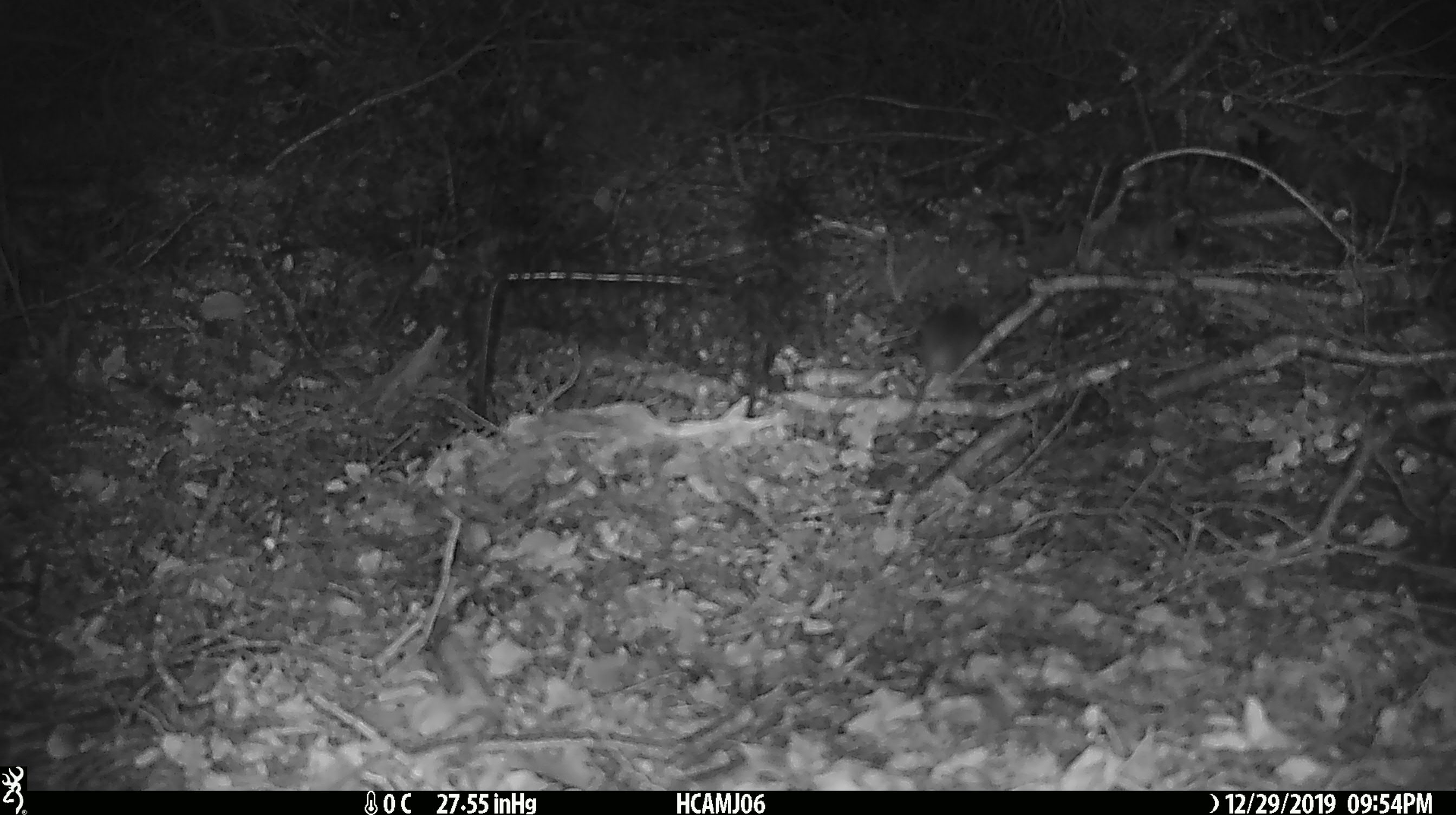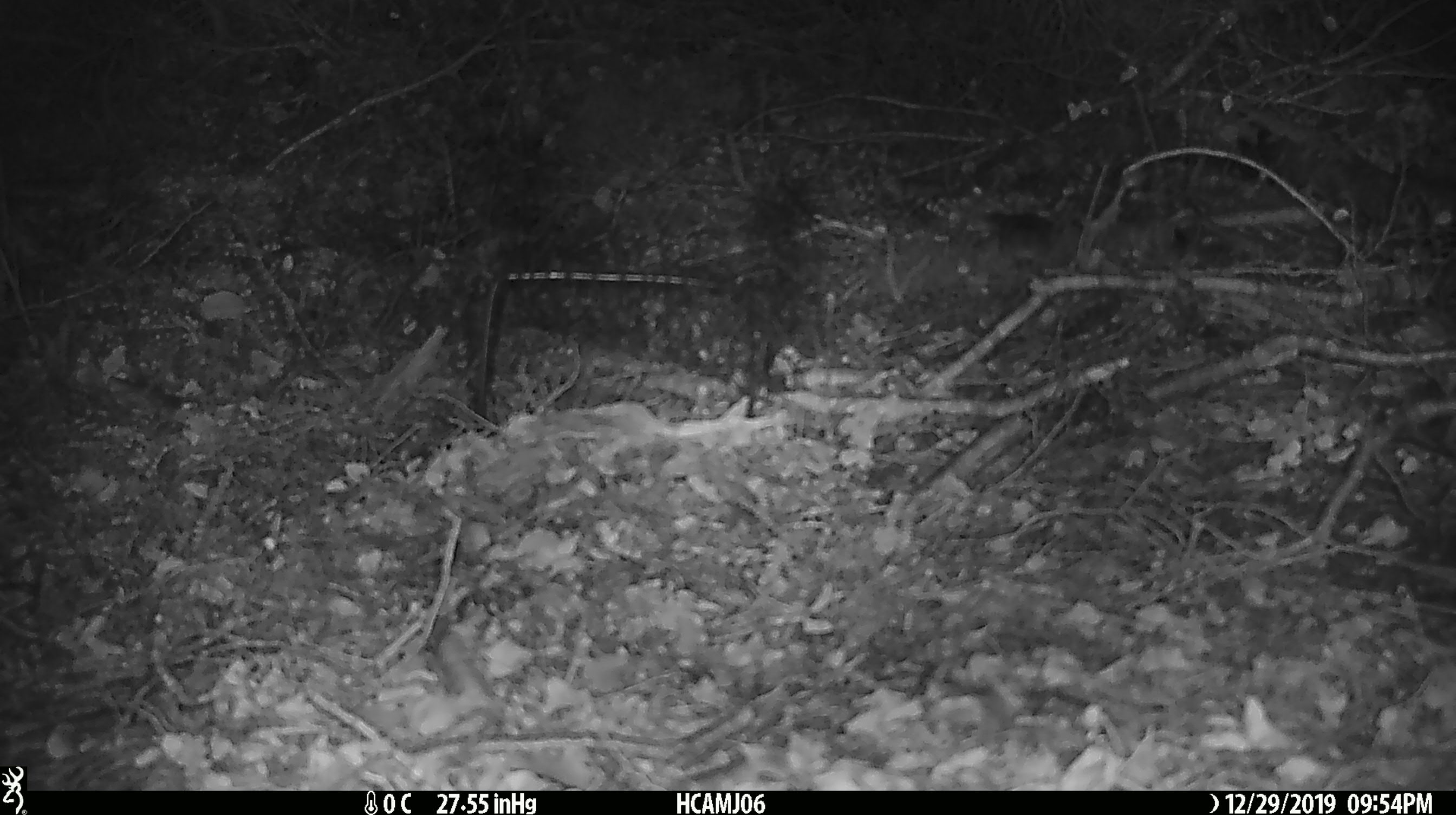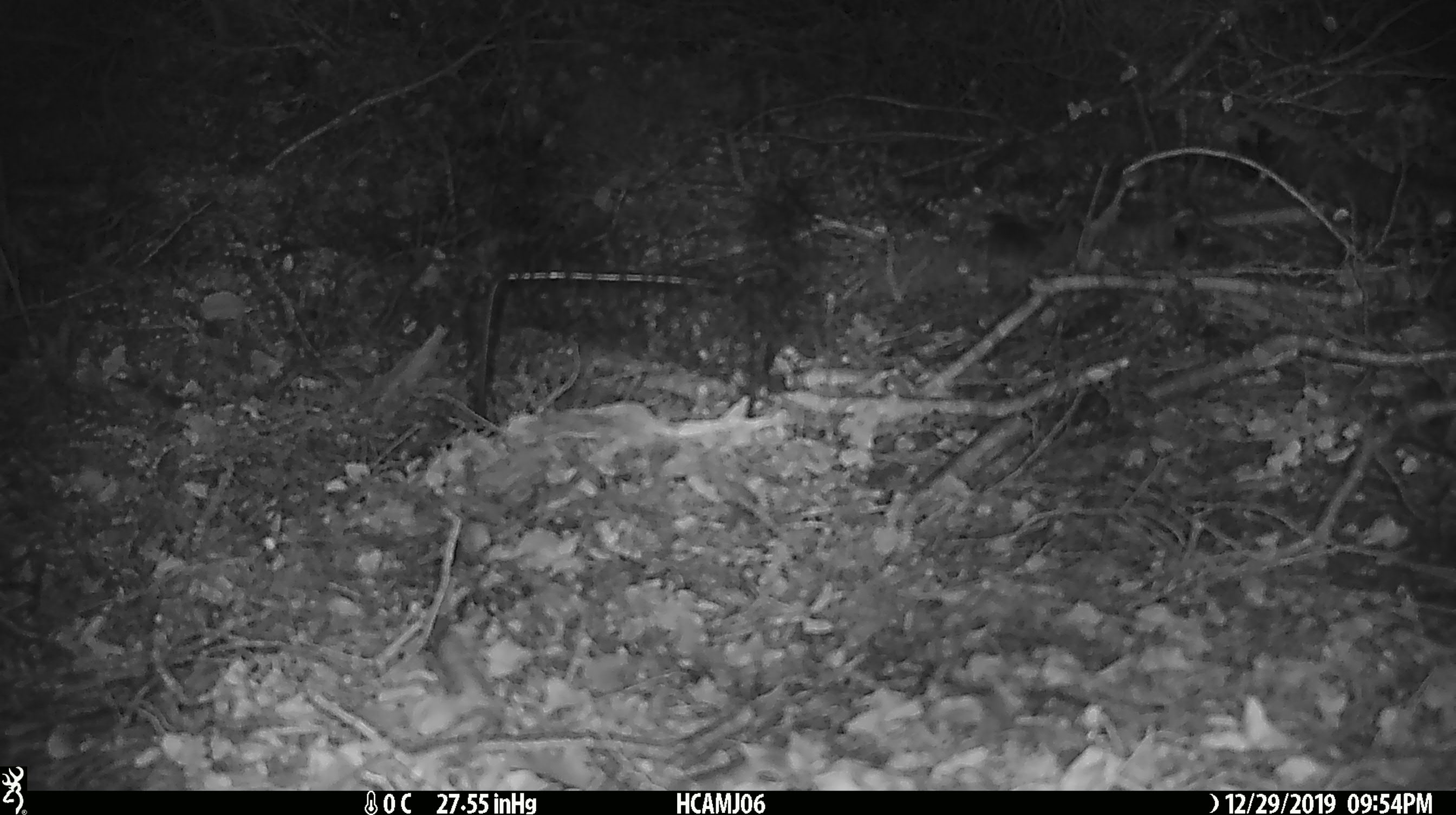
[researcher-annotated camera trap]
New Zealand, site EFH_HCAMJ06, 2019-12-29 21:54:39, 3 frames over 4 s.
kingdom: Animalia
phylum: Chordata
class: Mammalia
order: Rodentia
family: Muridae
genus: Mus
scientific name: Mus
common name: mouse